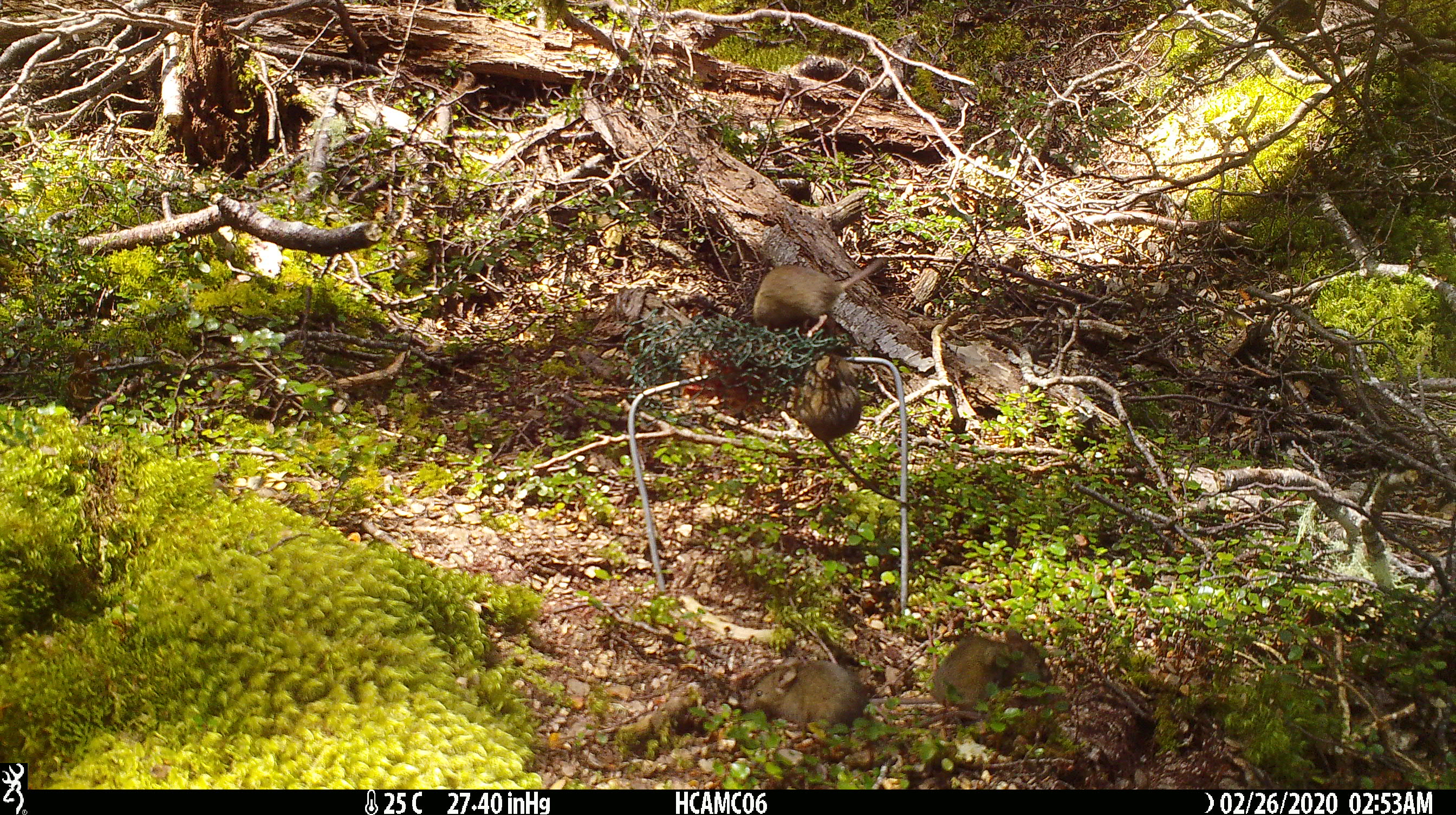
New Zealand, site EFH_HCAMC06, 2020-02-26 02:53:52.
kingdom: Animalia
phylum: Chordata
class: Mammalia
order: Rodentia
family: Muridae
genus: Mus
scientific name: Mus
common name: mouse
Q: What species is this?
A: Mouse (Mus).